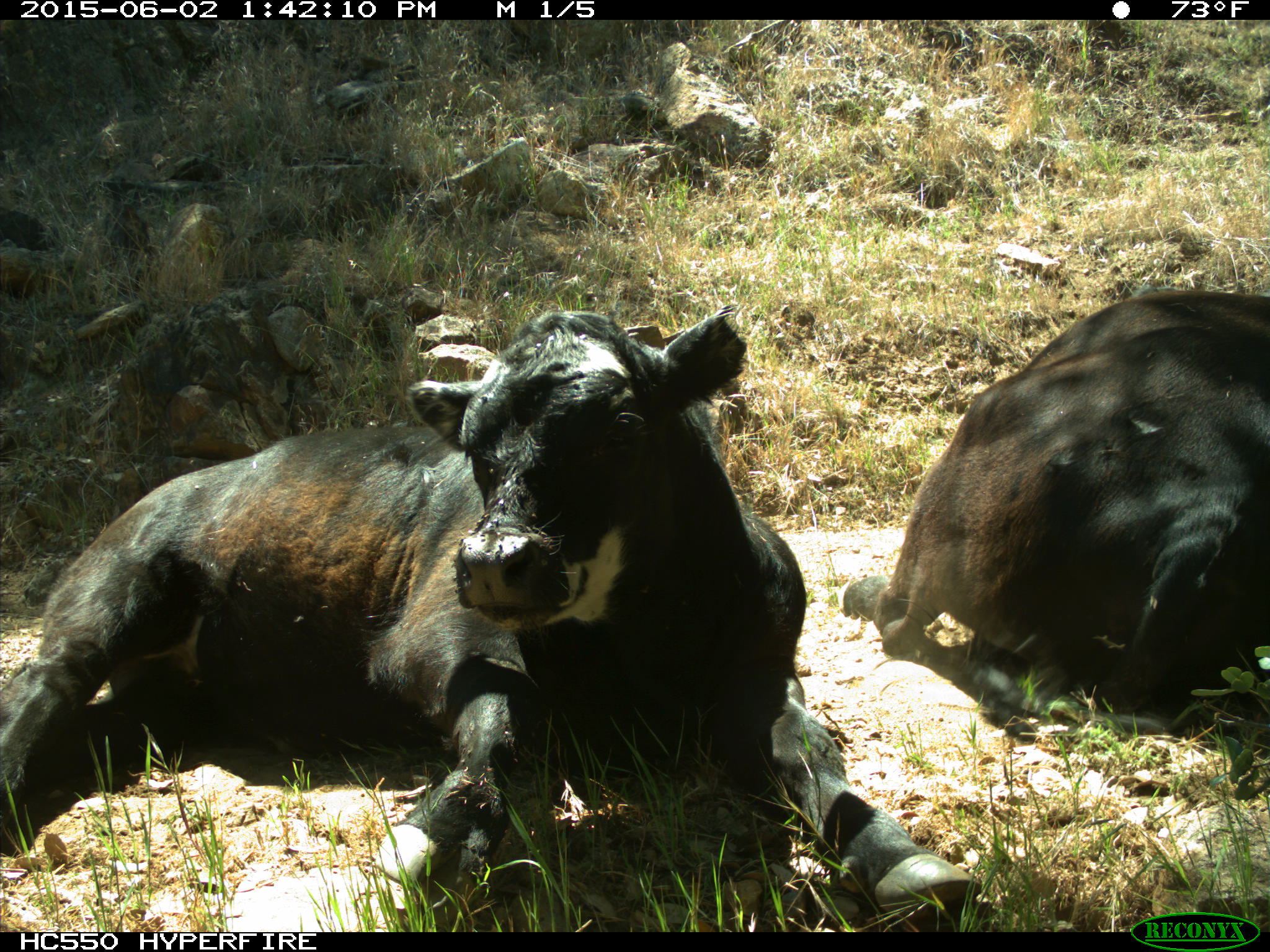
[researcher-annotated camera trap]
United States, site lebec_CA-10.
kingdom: Animalia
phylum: Chordata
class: Mammalia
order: Artiodactyla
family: Bovidae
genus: Bos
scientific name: Bos taurus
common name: domestic cow